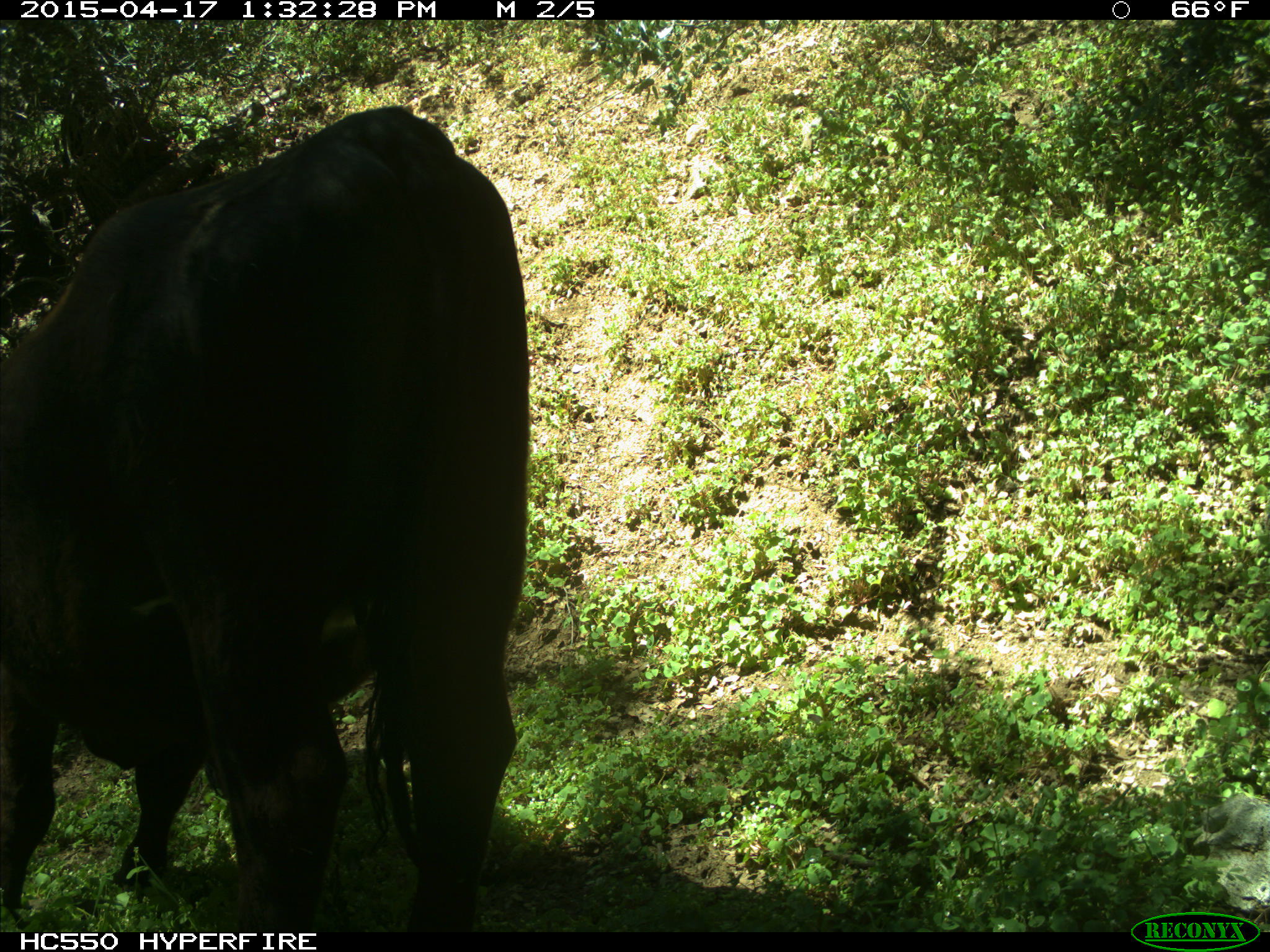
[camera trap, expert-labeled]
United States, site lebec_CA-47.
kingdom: Animalia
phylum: Chordata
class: Mammalia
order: Artiodactyla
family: Bovidae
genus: Bos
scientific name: Bos taurus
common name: domestic cow